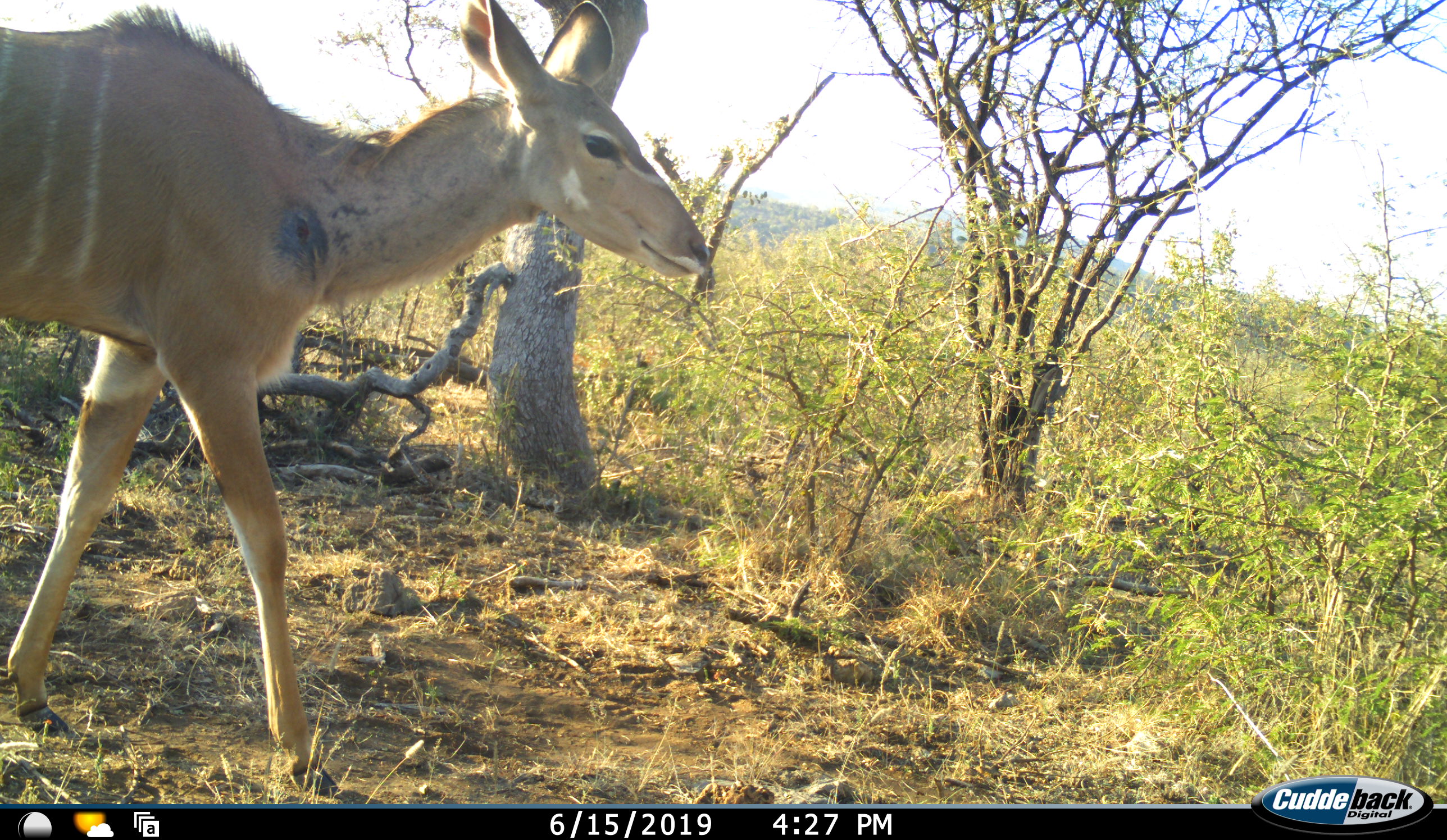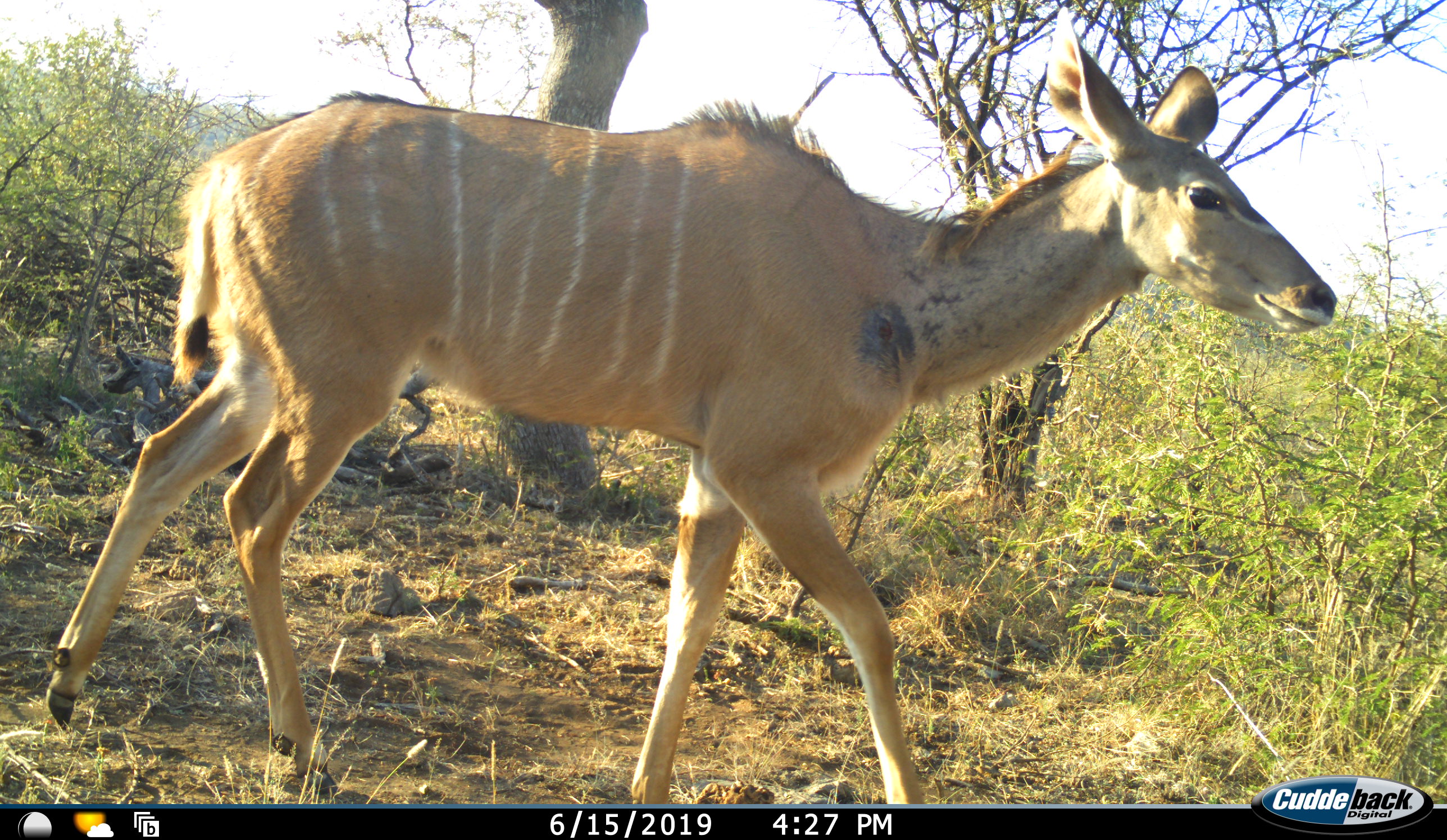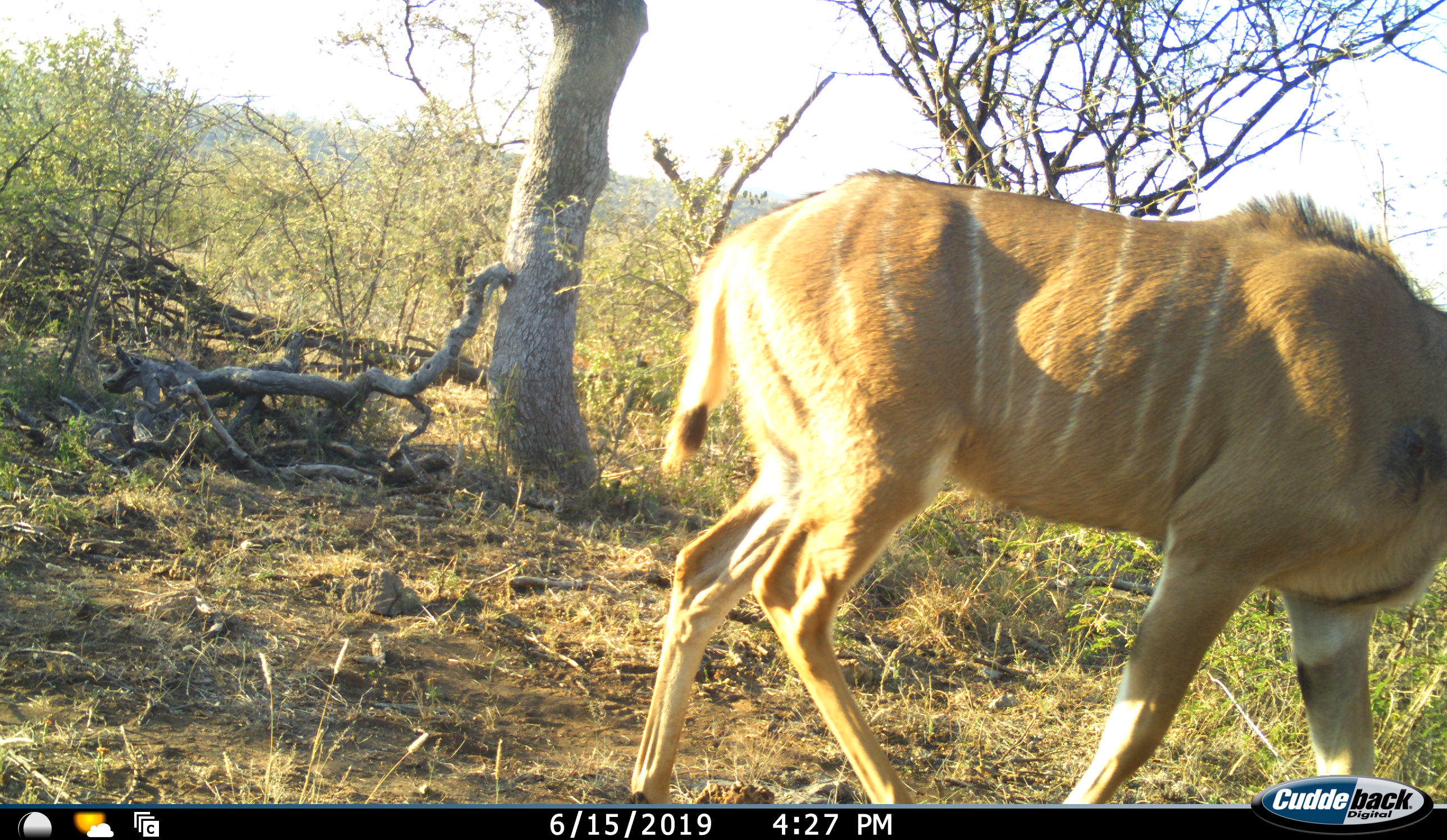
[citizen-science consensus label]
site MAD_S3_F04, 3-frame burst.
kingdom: Animalia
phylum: Chordata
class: Mammalia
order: Artiodactyla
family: Bovidae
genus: Tragelaphus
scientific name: Tragelaphus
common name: kudu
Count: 1.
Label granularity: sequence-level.